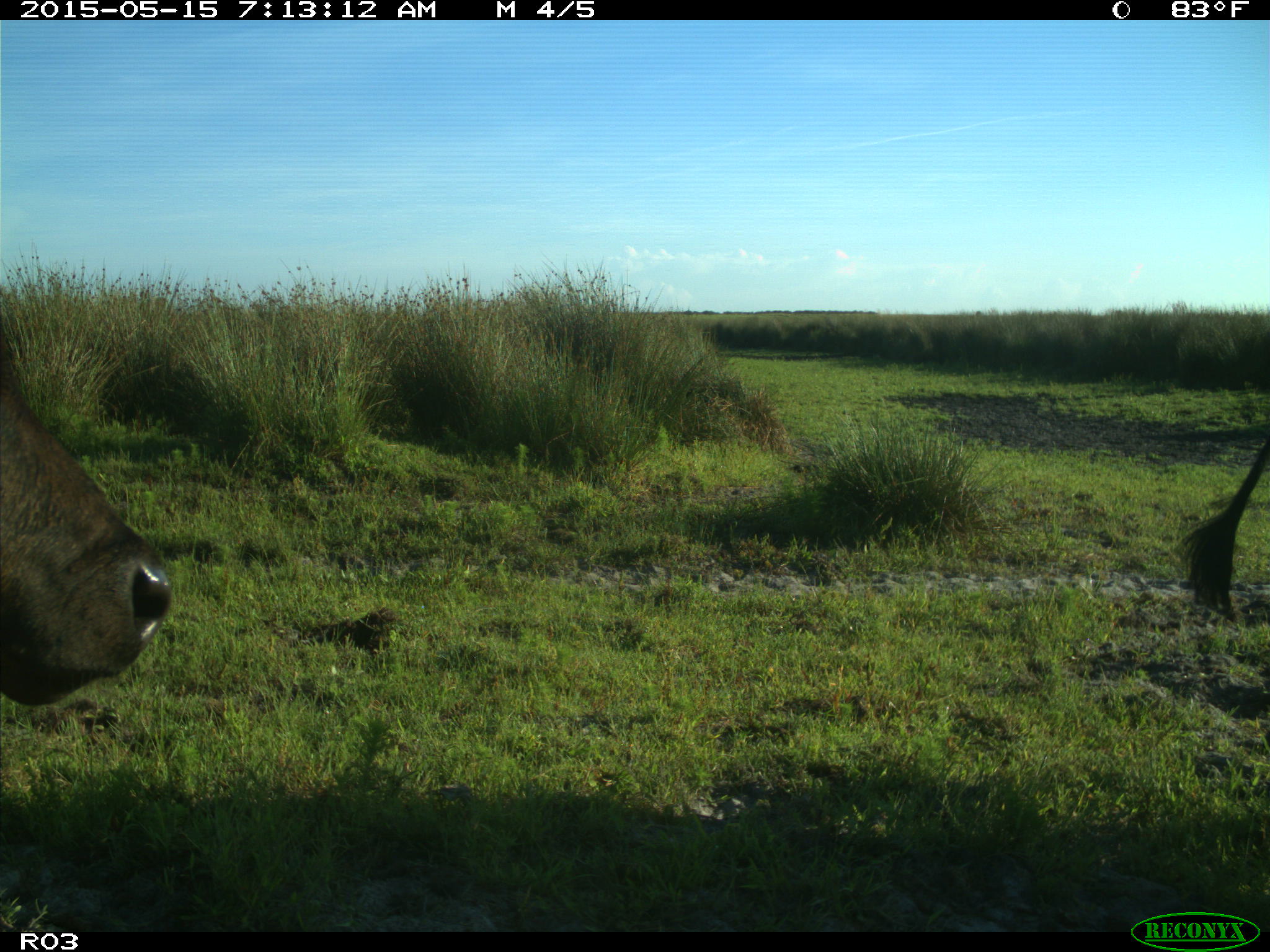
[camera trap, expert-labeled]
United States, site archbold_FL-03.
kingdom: Animalia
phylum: Chordata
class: Mammalia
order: Artiodactyla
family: Bovidae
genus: Bos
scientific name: Bos taurus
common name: domestic cow